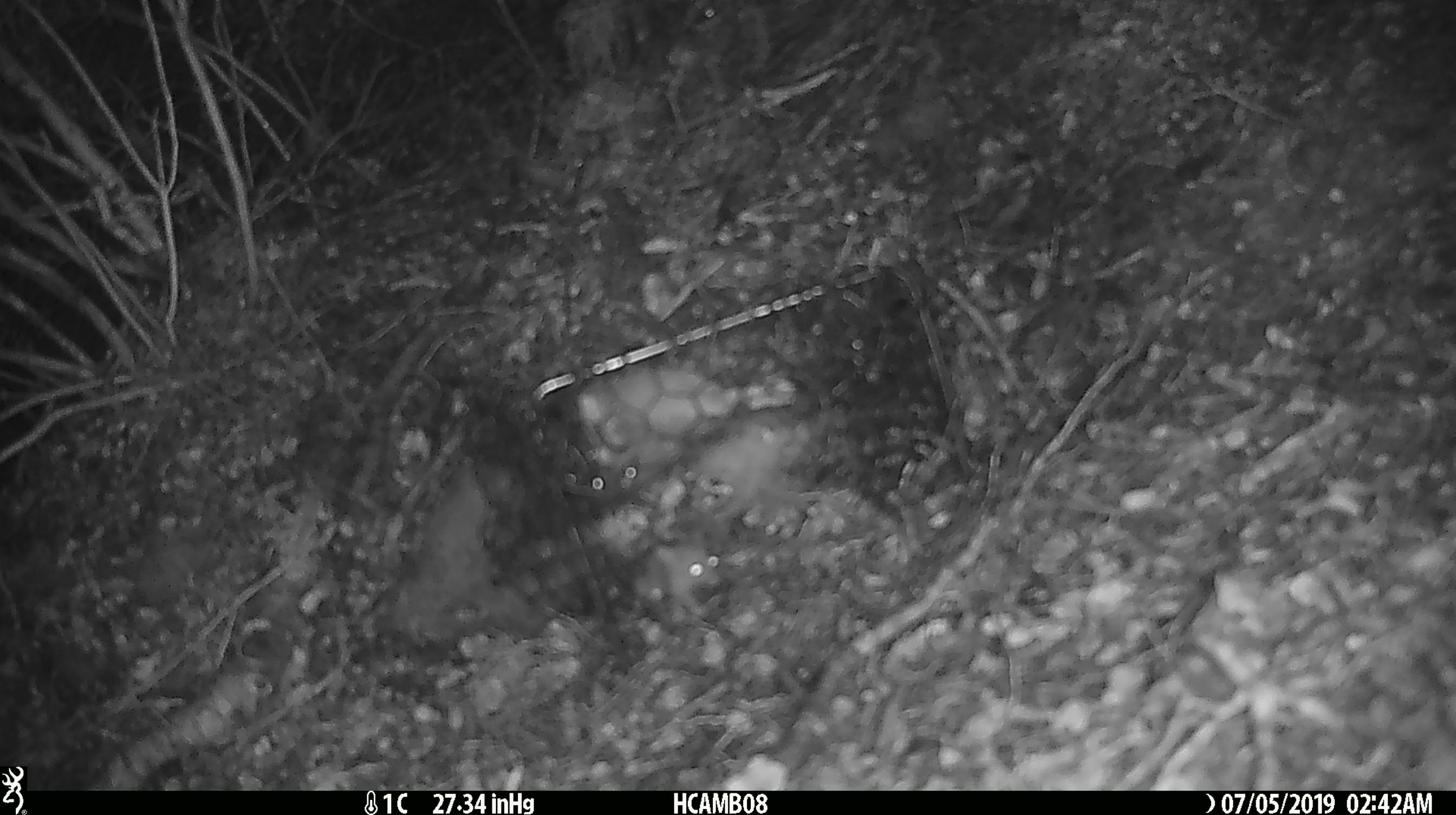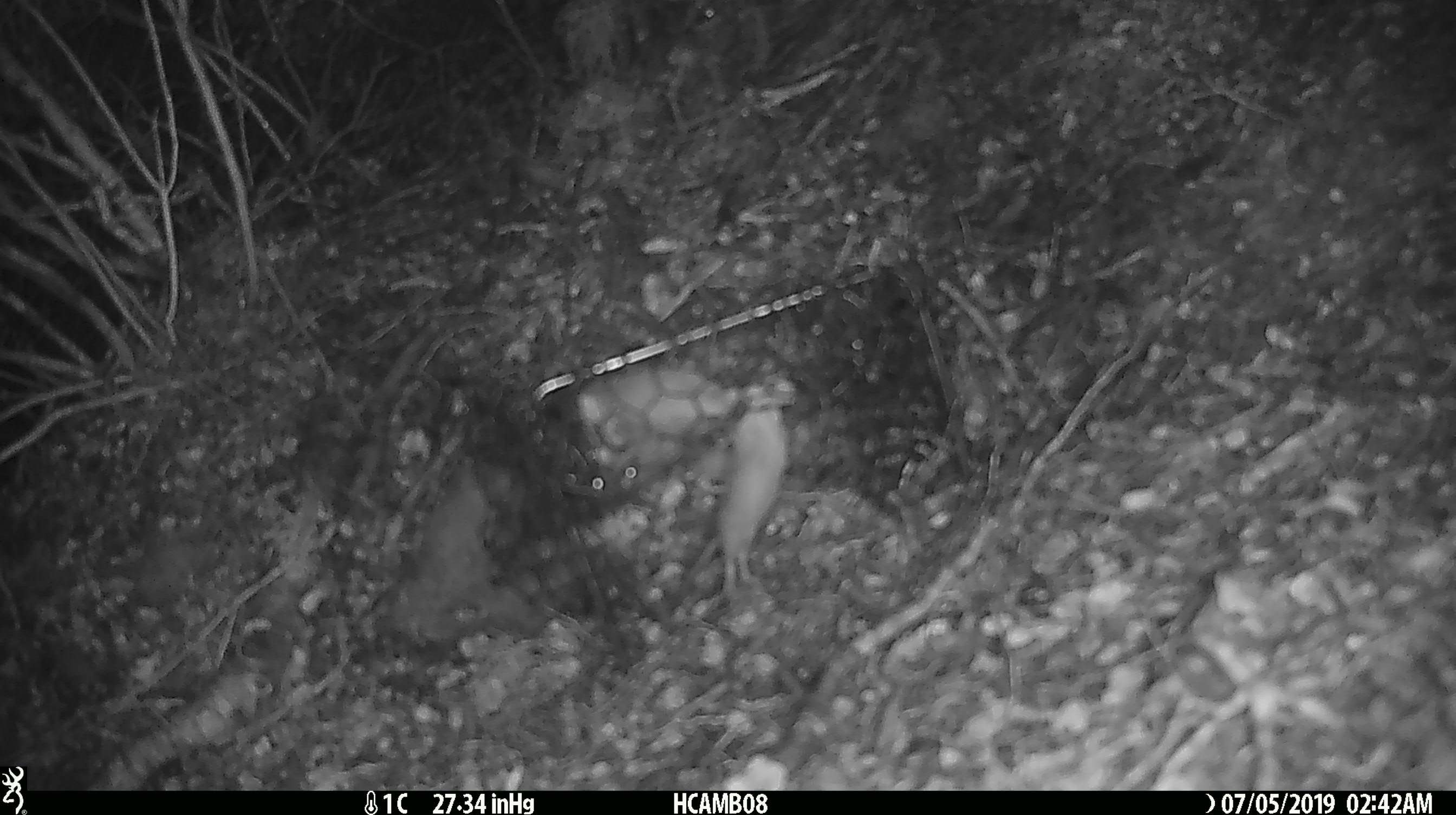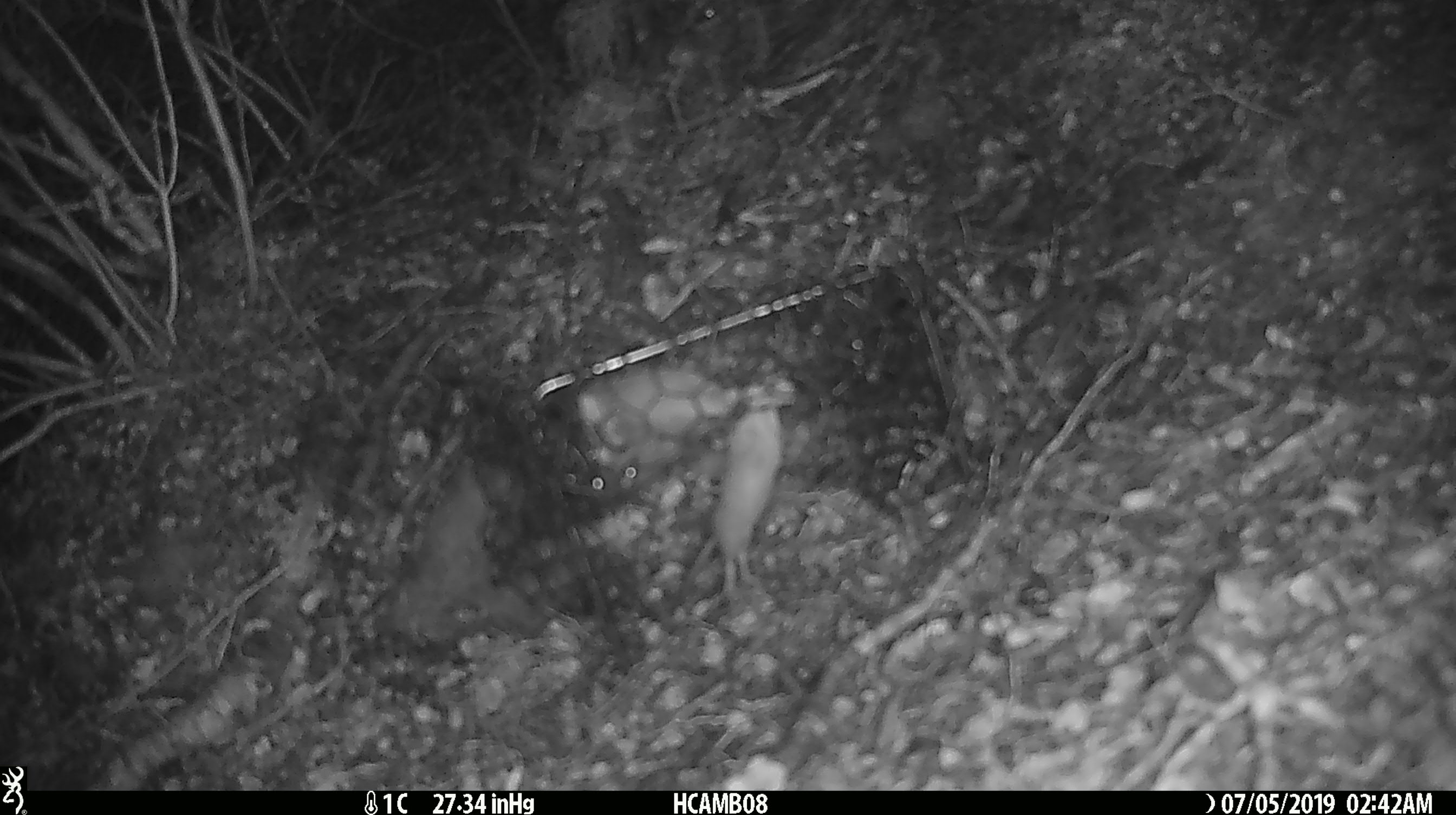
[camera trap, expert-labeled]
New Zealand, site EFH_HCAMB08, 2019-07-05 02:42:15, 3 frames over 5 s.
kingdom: Animalia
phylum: Chordata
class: Mammalia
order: Rodentia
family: Muridae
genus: Mus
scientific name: Mus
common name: mouse